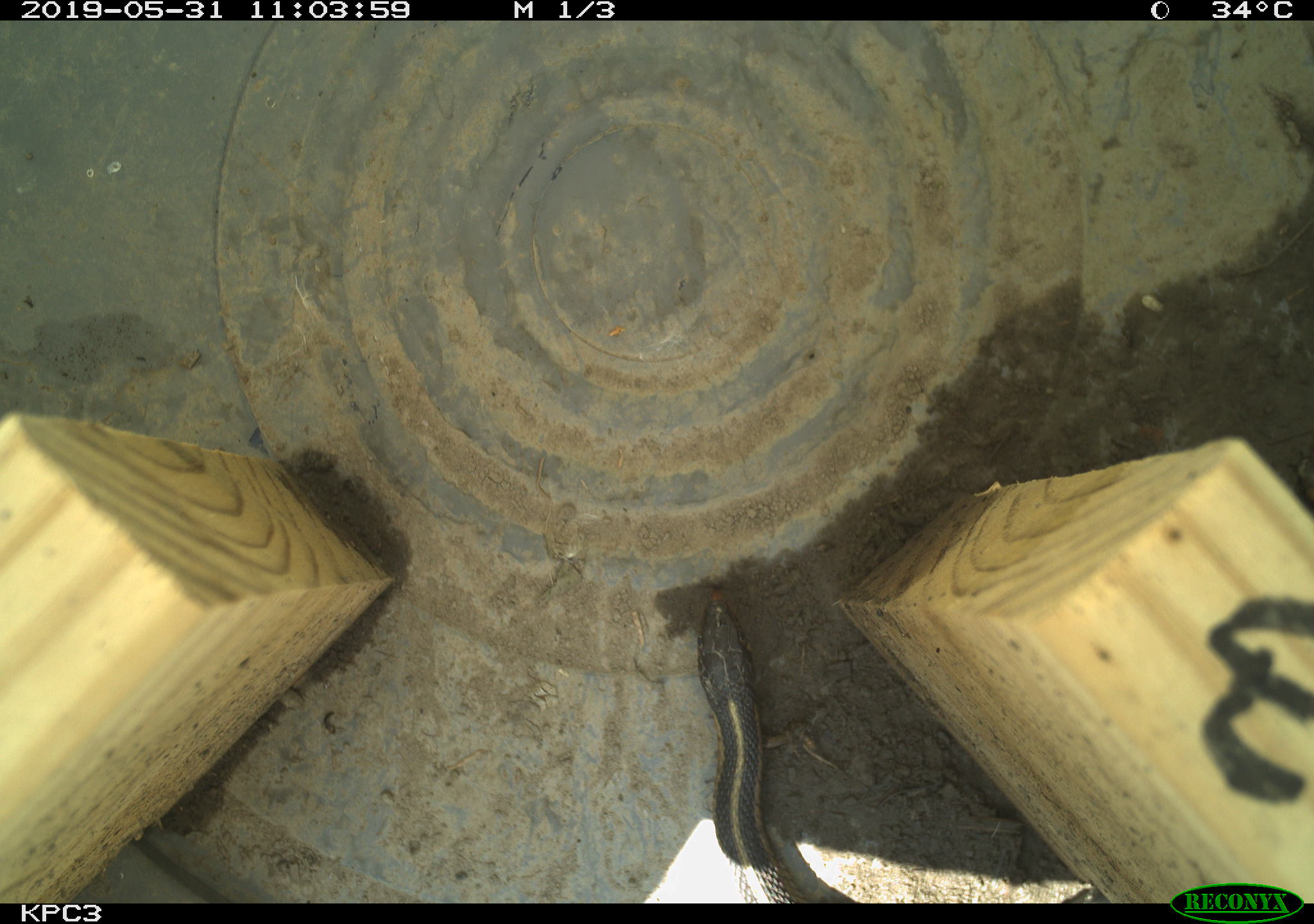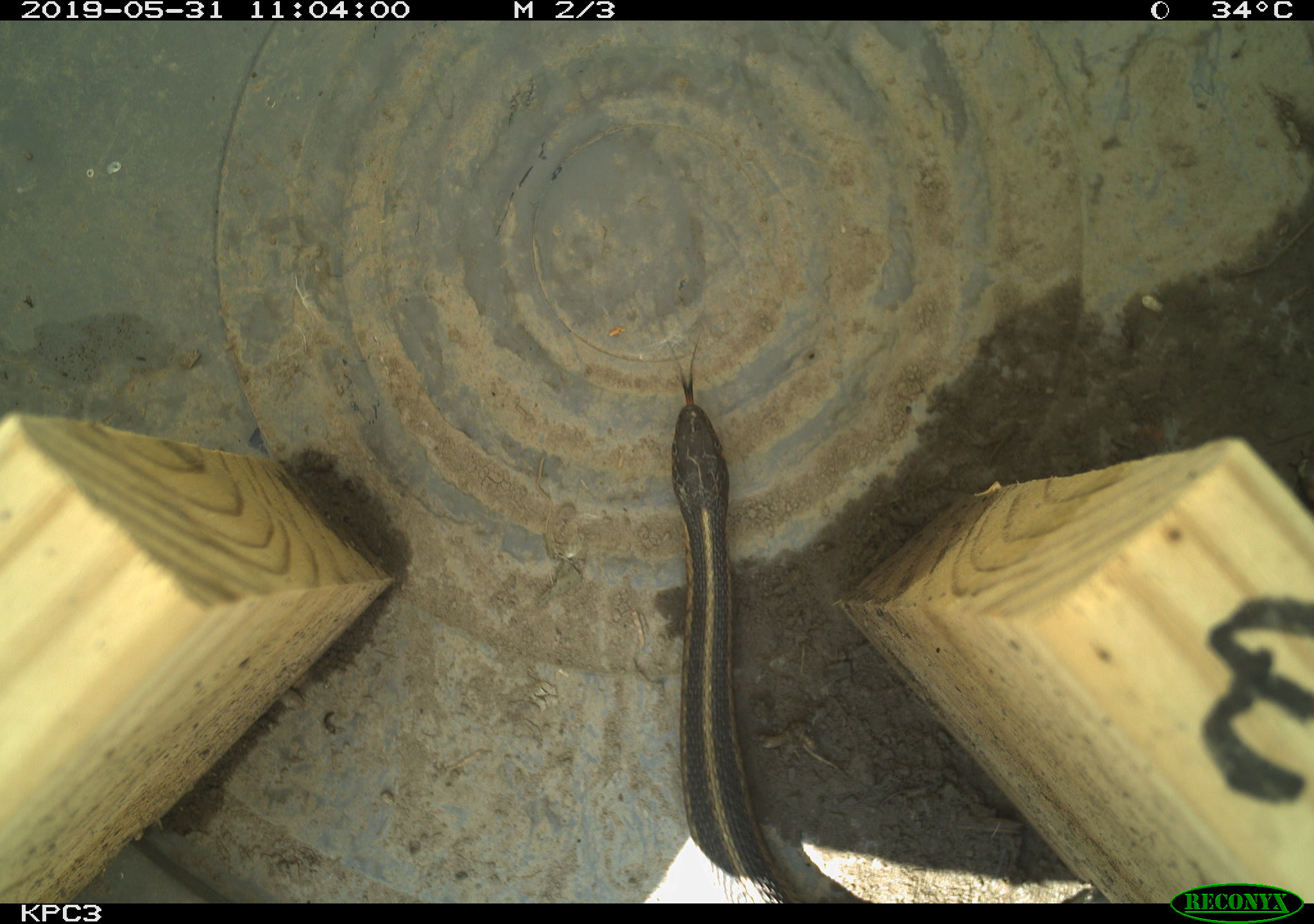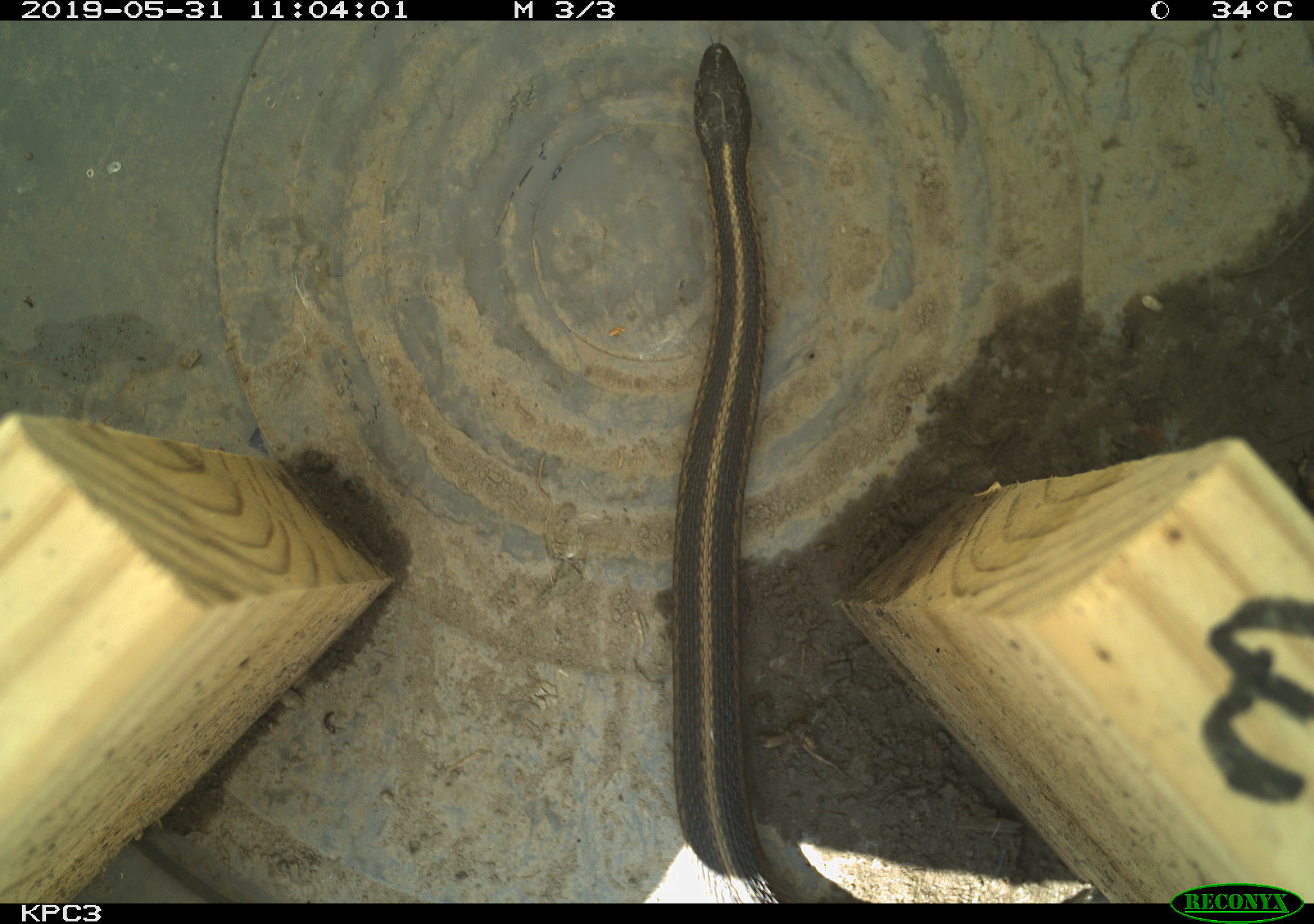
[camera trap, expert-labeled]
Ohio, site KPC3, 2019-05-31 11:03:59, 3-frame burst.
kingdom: Animalia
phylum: Chordata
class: Reptilia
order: Squamata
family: Colubridae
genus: Thamnophis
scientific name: Thamnophis sirtalis sirtalis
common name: eastern gartersnake